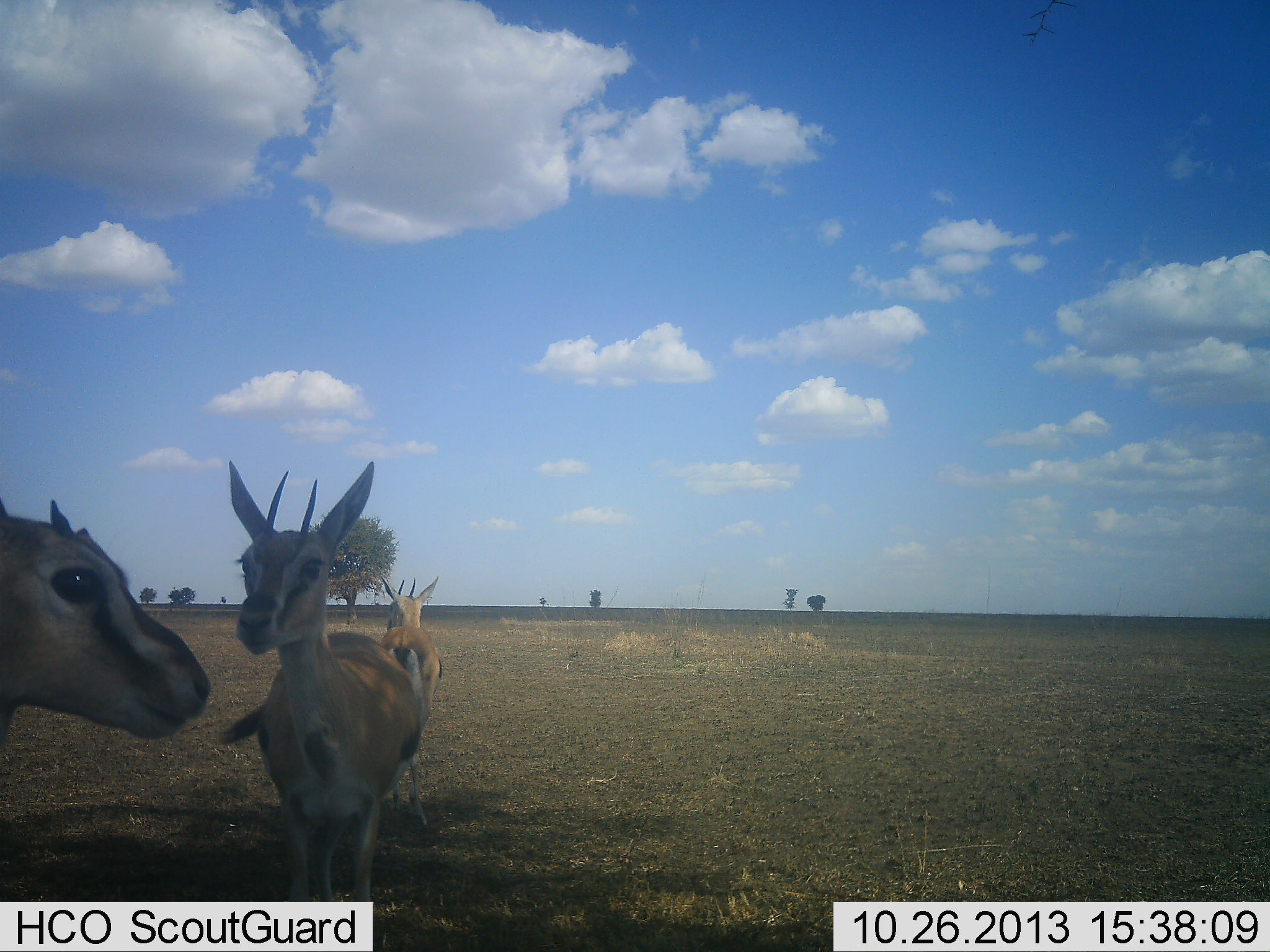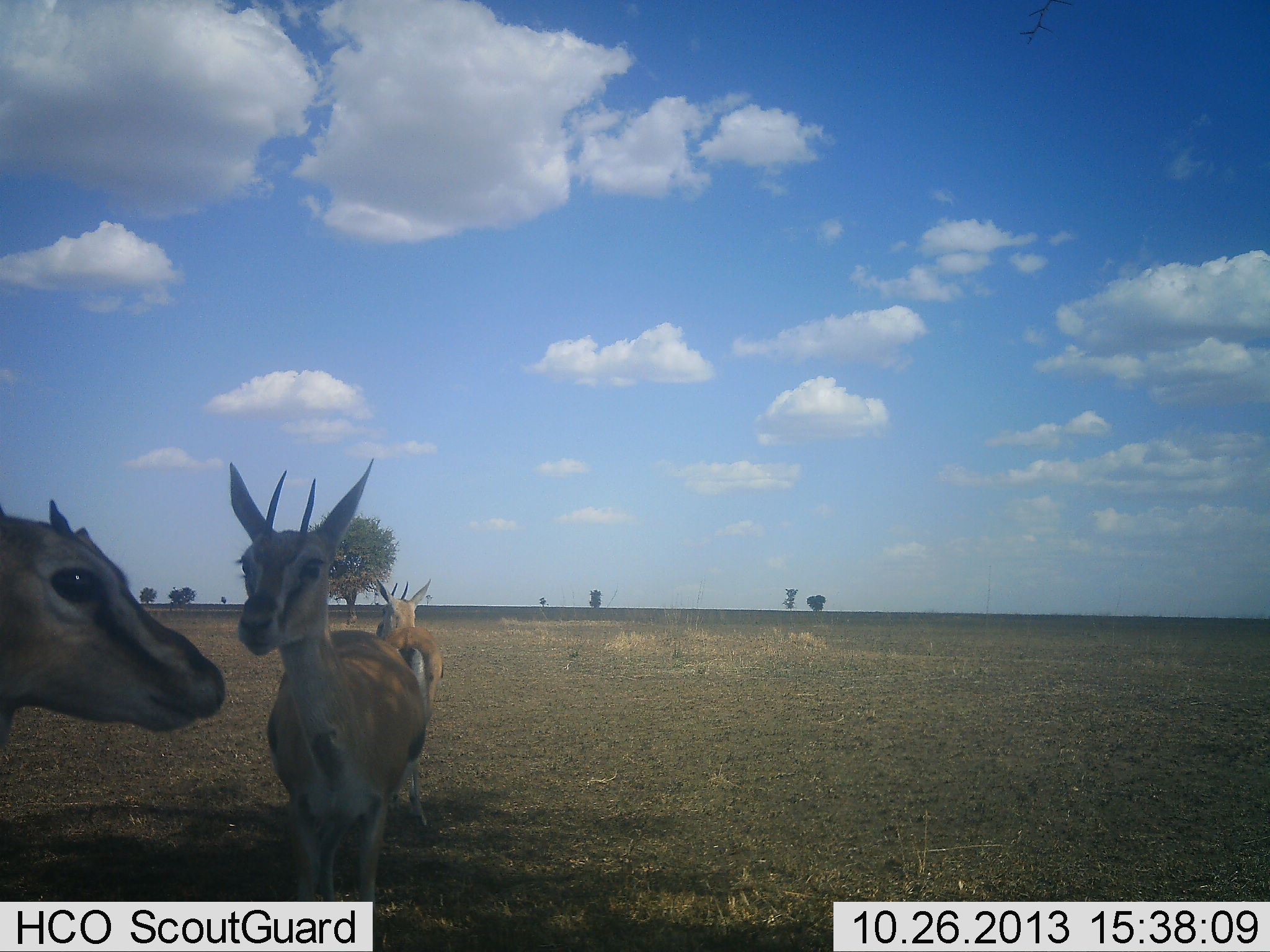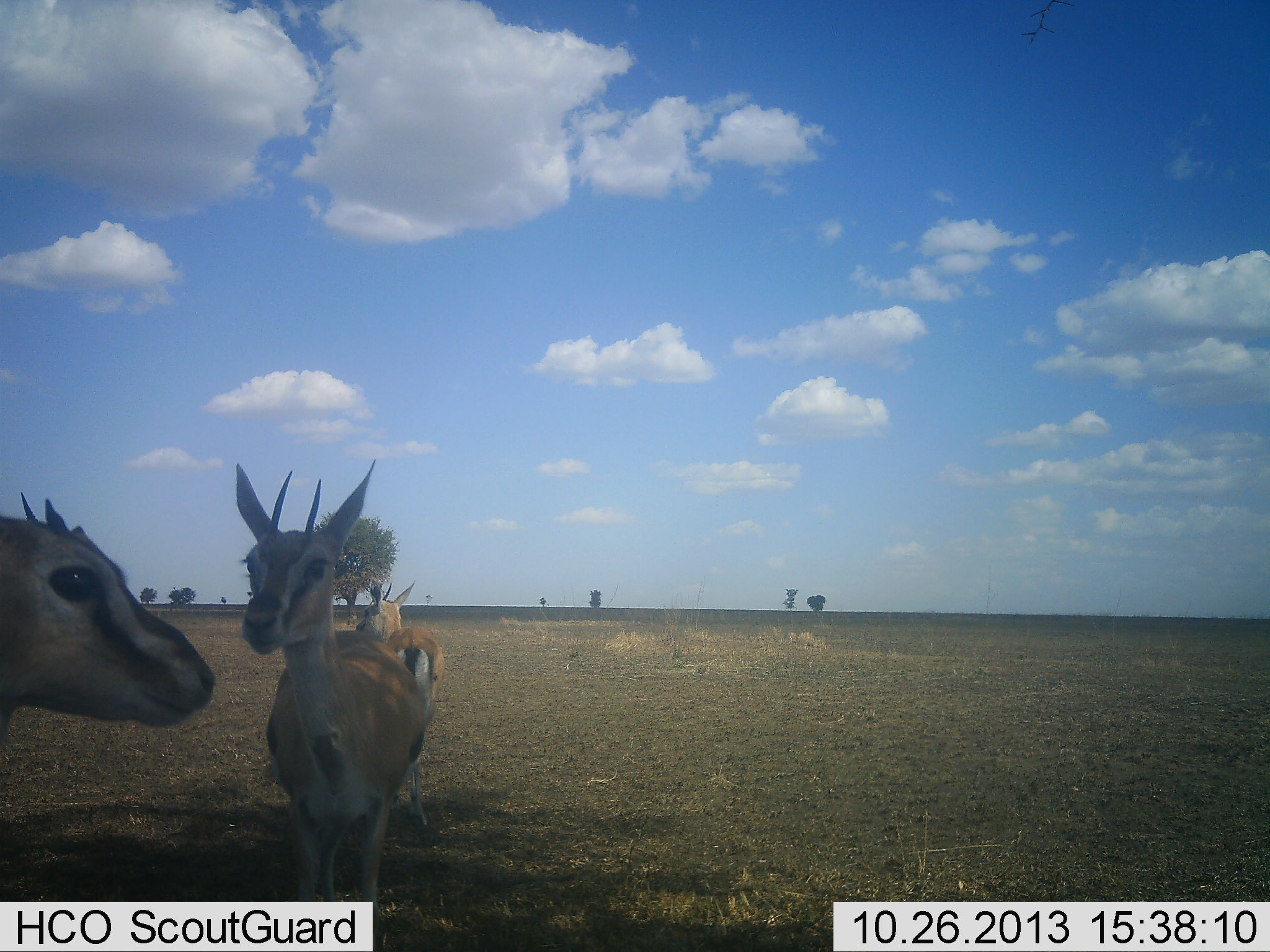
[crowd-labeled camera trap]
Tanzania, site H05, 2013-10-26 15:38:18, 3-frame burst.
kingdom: Animalia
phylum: Chordata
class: Mammalia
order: Artiodactyla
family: Bovidae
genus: Eudorcas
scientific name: Eudorcas thomsonii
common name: thomson's gazelle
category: gazellethomsons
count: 3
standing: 91%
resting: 0%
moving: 9%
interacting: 9%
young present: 0%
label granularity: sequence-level